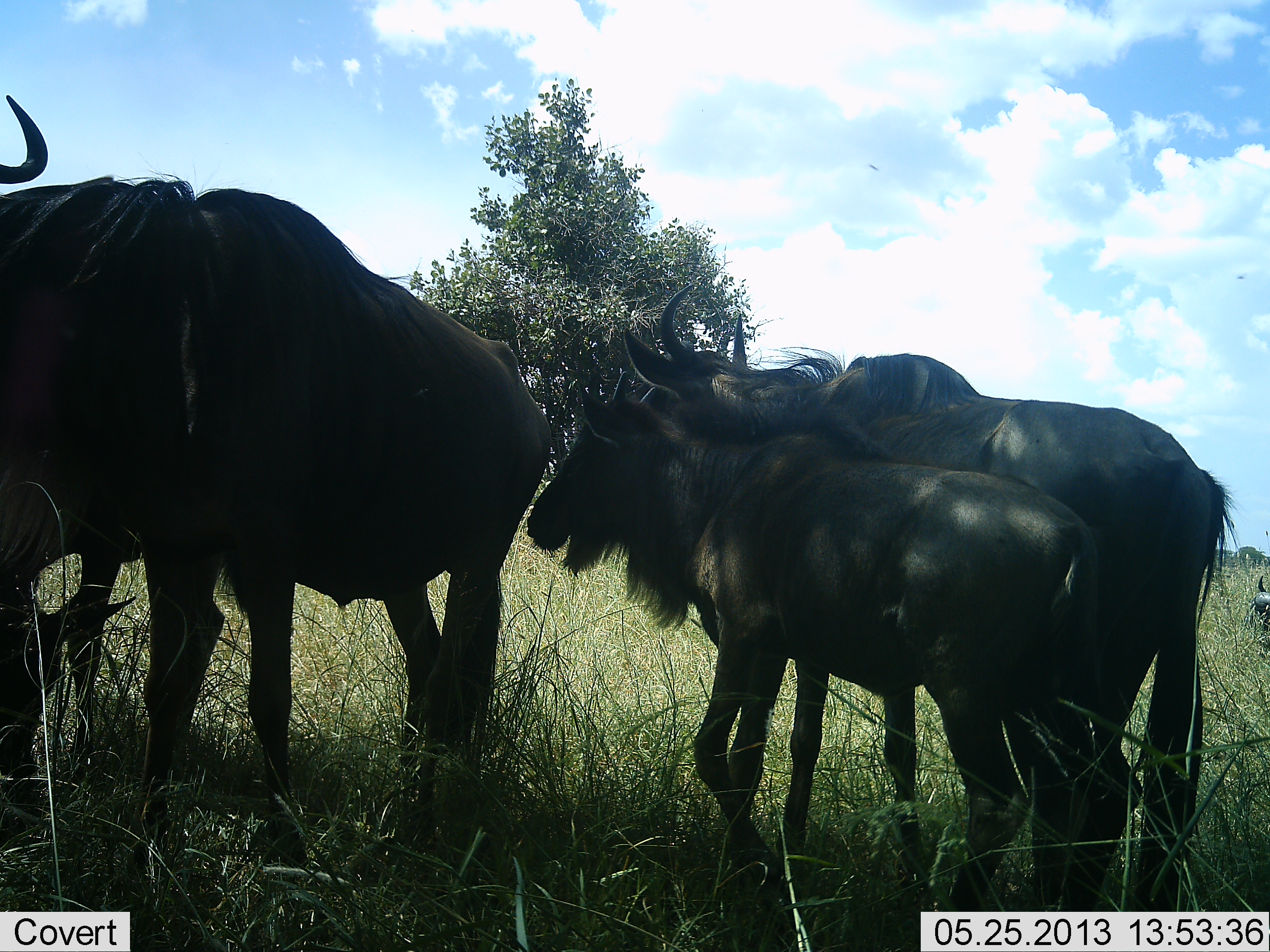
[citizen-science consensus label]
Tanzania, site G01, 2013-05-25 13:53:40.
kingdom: Animalia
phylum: Chordata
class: Mammalia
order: Artiodactyla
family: Bovidae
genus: Connochaetes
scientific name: Connochaetes taurinus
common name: blue wildebeest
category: wildebeest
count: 4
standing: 100%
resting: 30%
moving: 10%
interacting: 20%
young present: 70%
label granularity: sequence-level